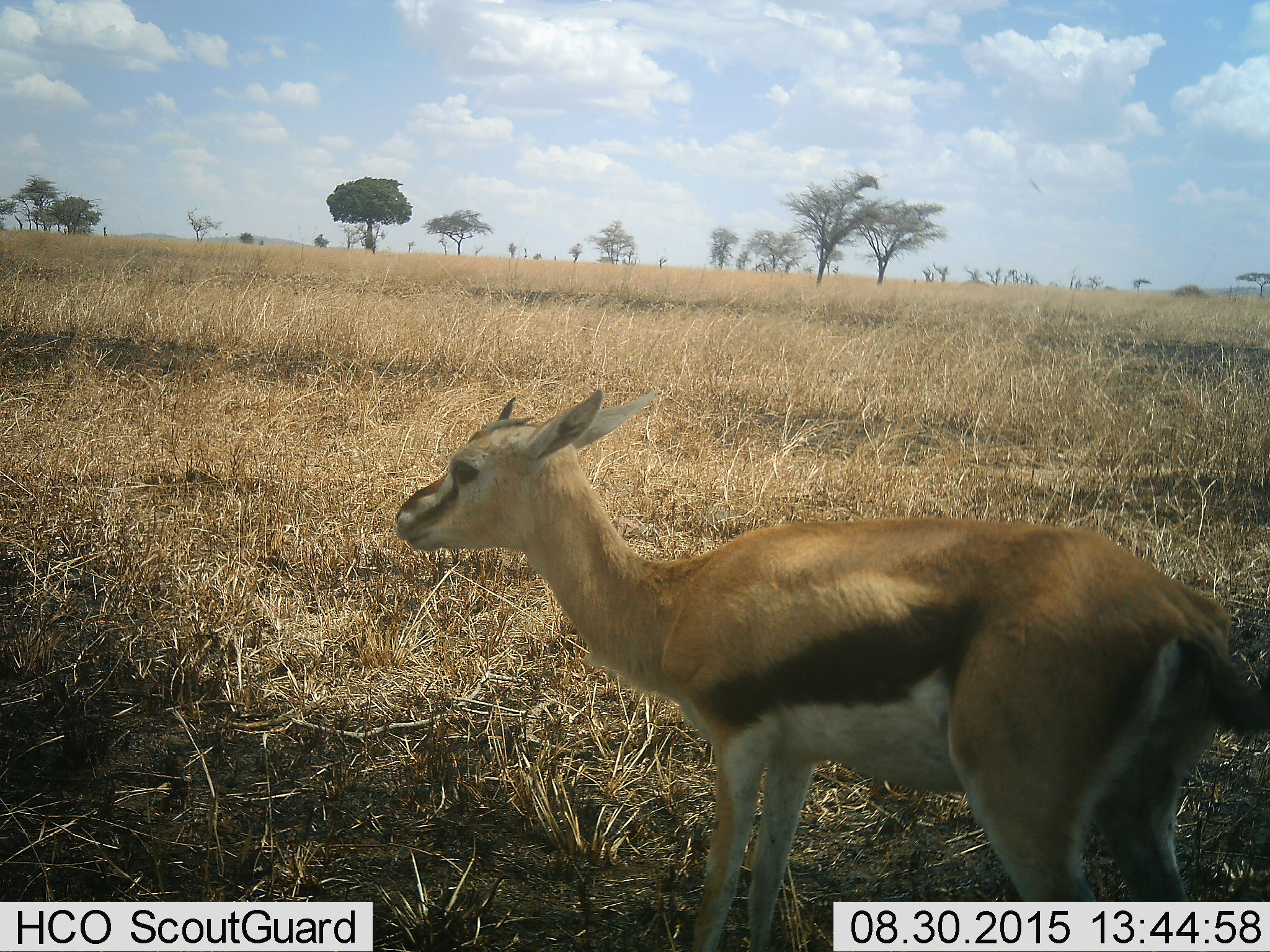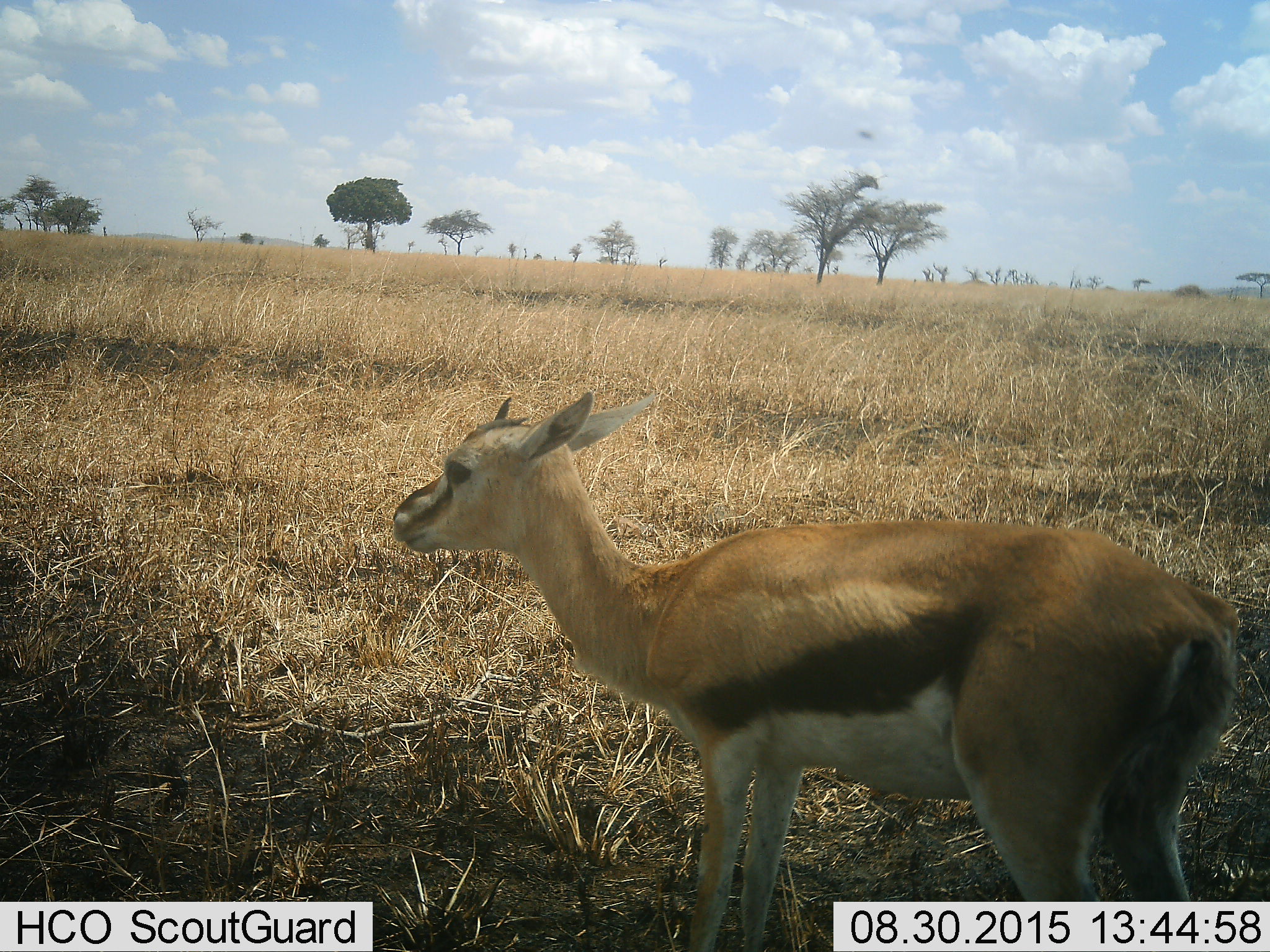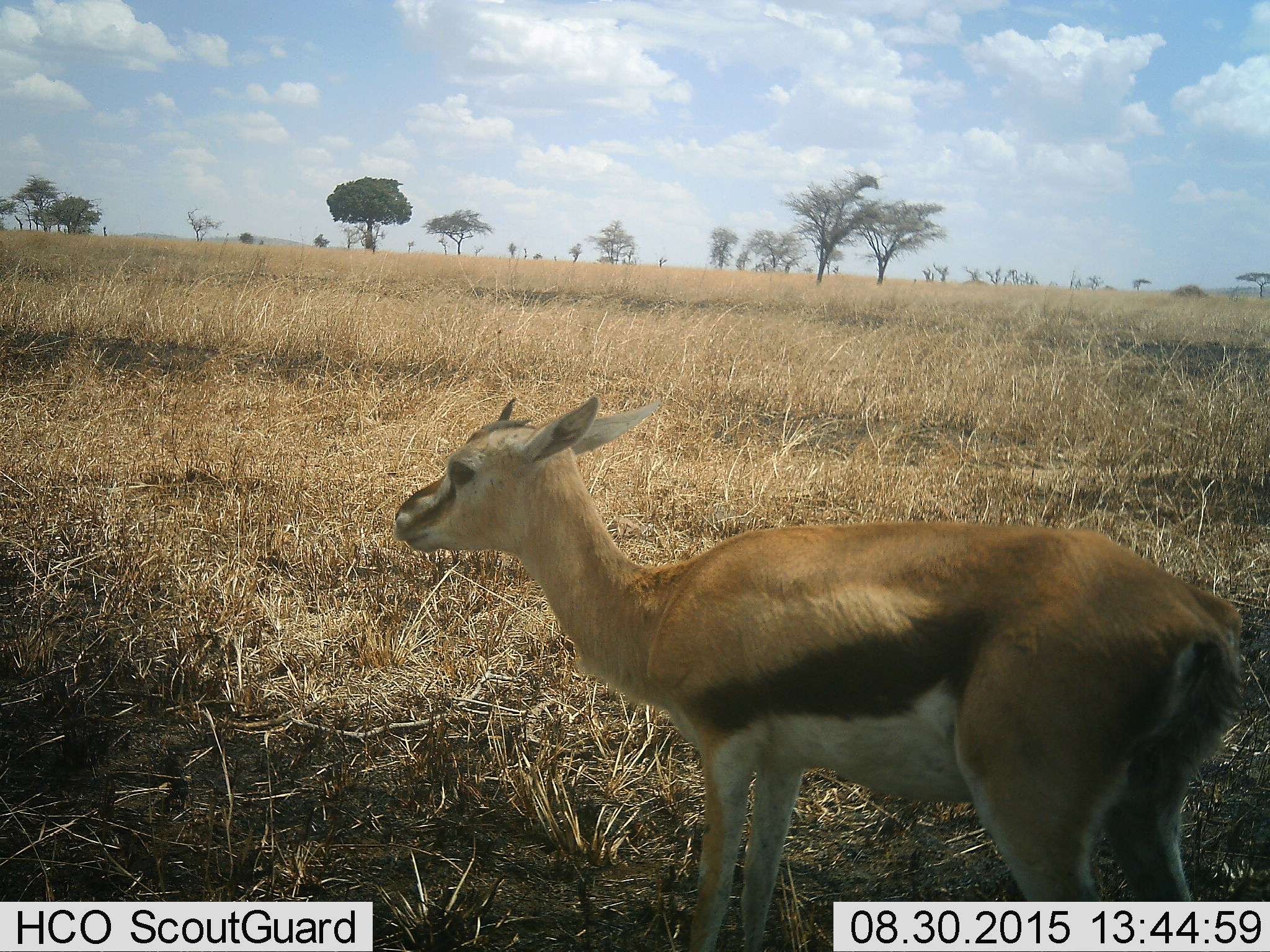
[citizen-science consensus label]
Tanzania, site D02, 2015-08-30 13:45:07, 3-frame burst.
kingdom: Animalia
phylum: Chordata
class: Mammalia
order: Artiodactyla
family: Bovidae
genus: Eudorcas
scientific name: Eudorcas thomsonii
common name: thomson's gazelle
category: gazellethomsons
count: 1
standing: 100%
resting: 6%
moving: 0%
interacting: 0%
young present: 24%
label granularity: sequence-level